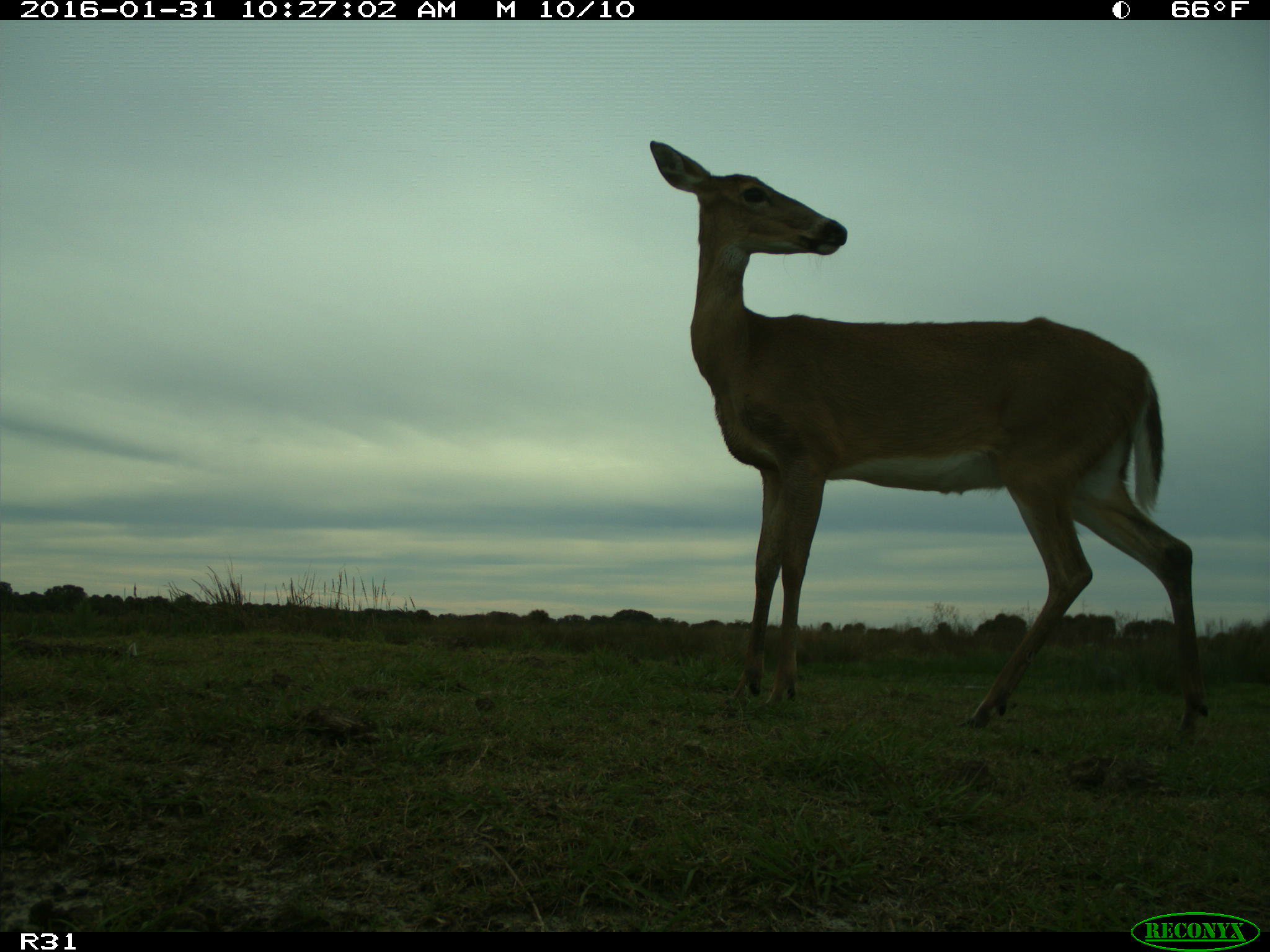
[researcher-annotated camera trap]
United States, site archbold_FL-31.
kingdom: Animalia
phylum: Chordata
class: Mammalia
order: Artiodactyla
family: Cervidae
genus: Odocoileus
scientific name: Odocoileus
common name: deer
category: unidentified deer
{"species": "unidentified deer (deer) (Odocoileus)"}